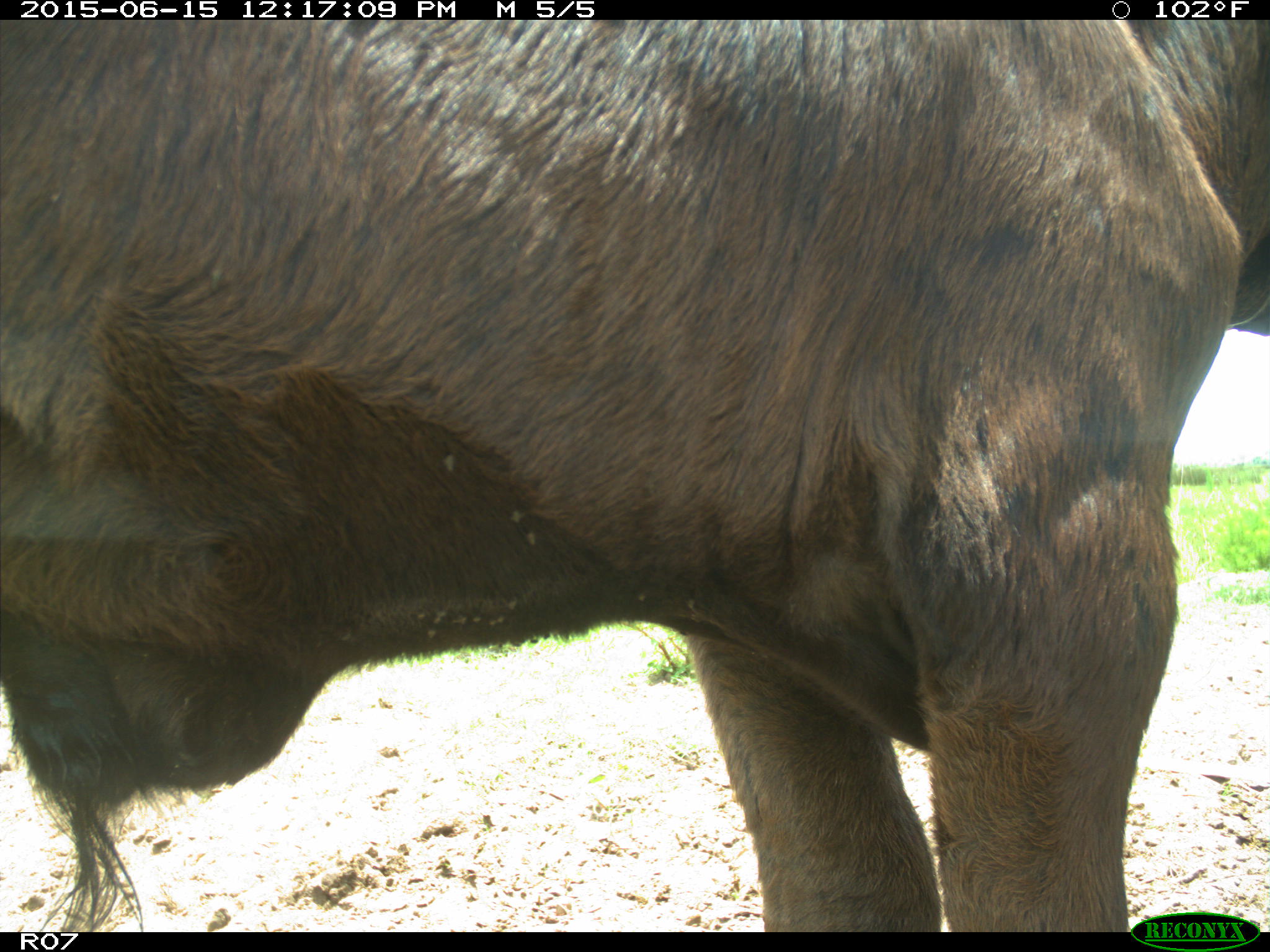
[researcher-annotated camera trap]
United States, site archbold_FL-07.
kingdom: Animalia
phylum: Chordata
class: Mammalia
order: Artiodactyla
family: Bovidae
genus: Bos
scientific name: Bos taurus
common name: domestic cow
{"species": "Bos taurus (domestic cow)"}